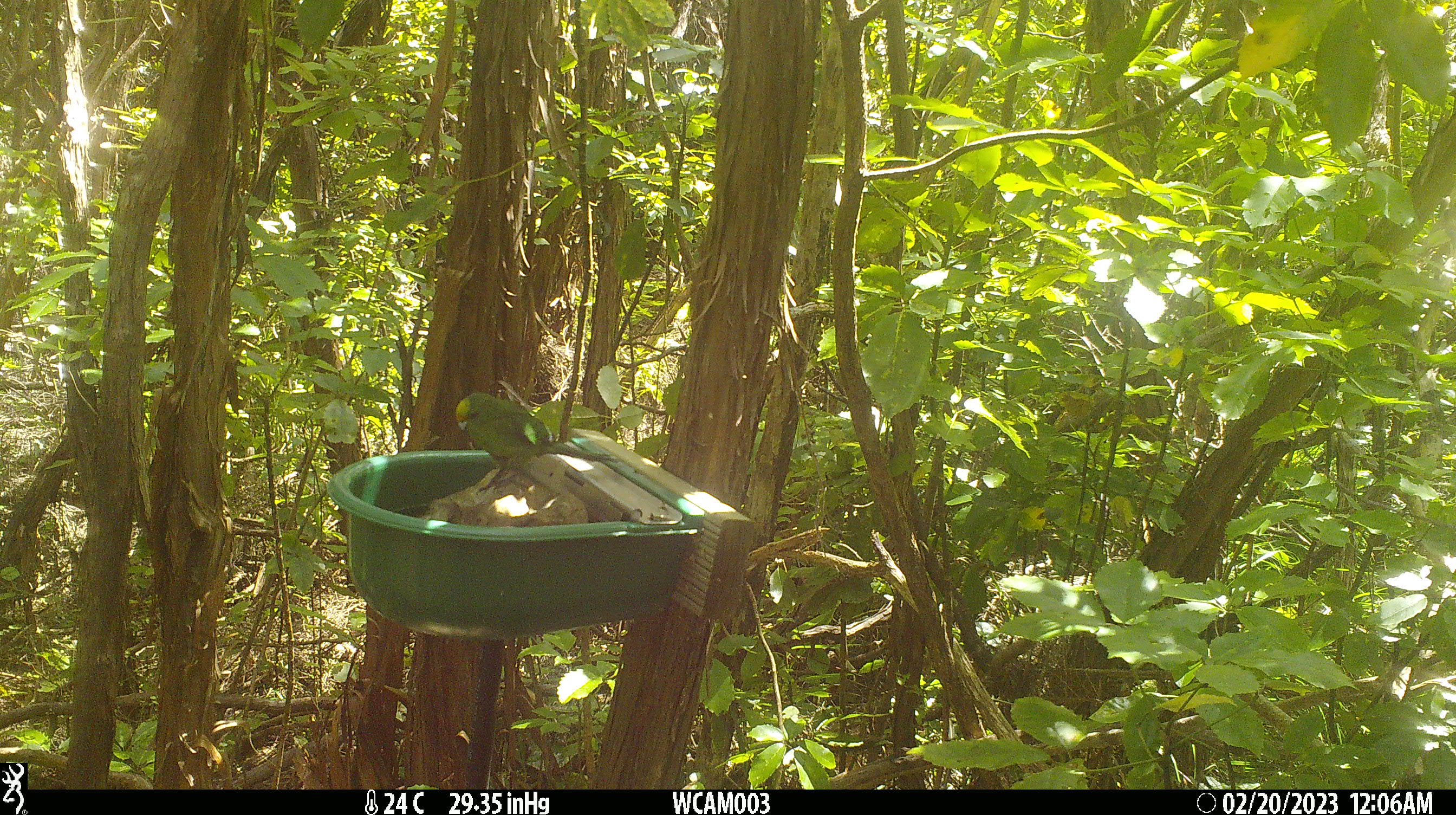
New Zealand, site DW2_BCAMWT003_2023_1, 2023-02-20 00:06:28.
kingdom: Animalia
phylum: Chordata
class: Aves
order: Psittaciformes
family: Psittaculidae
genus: Cyanoramphus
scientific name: Cyanoramphus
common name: parakeet